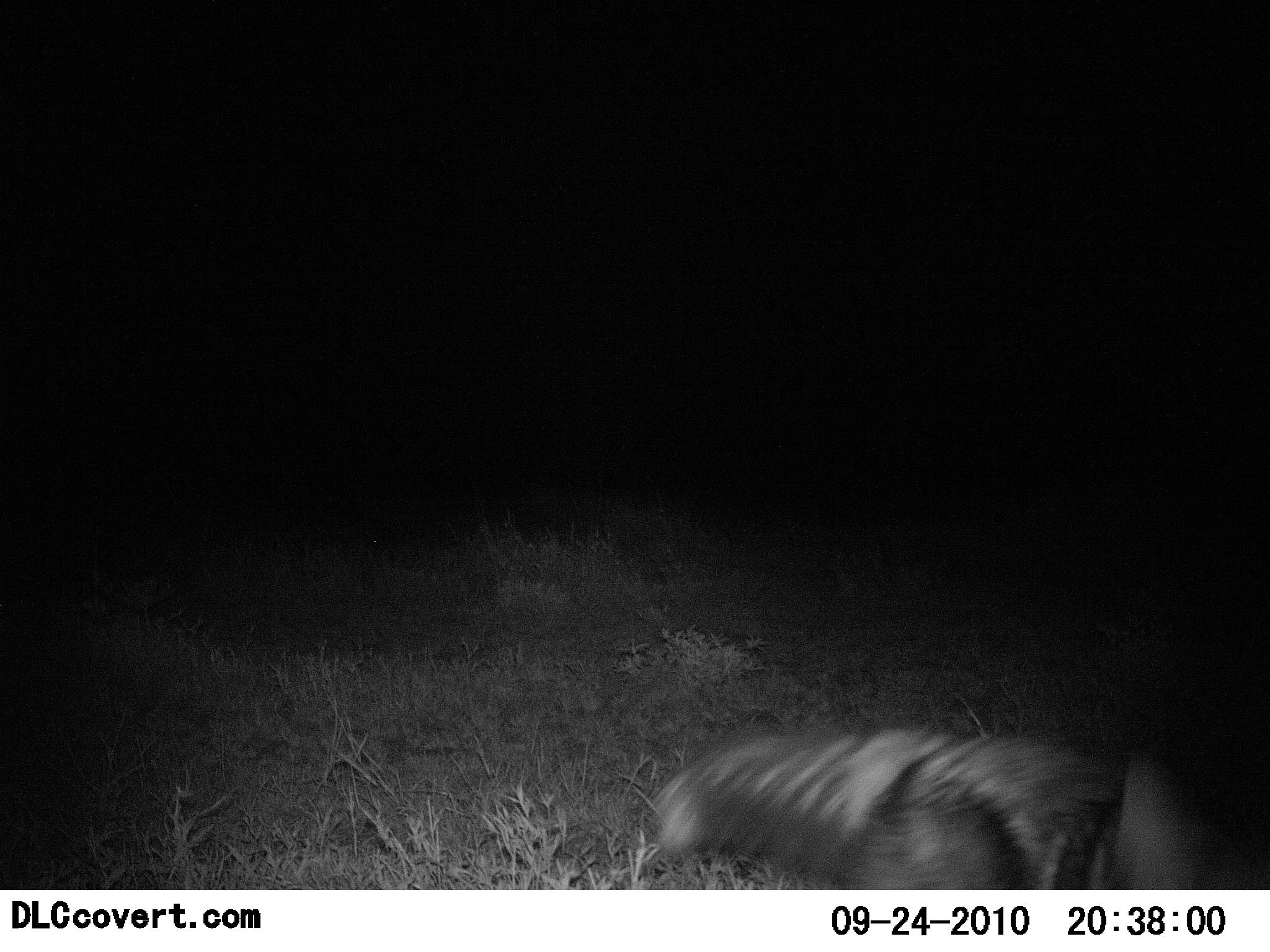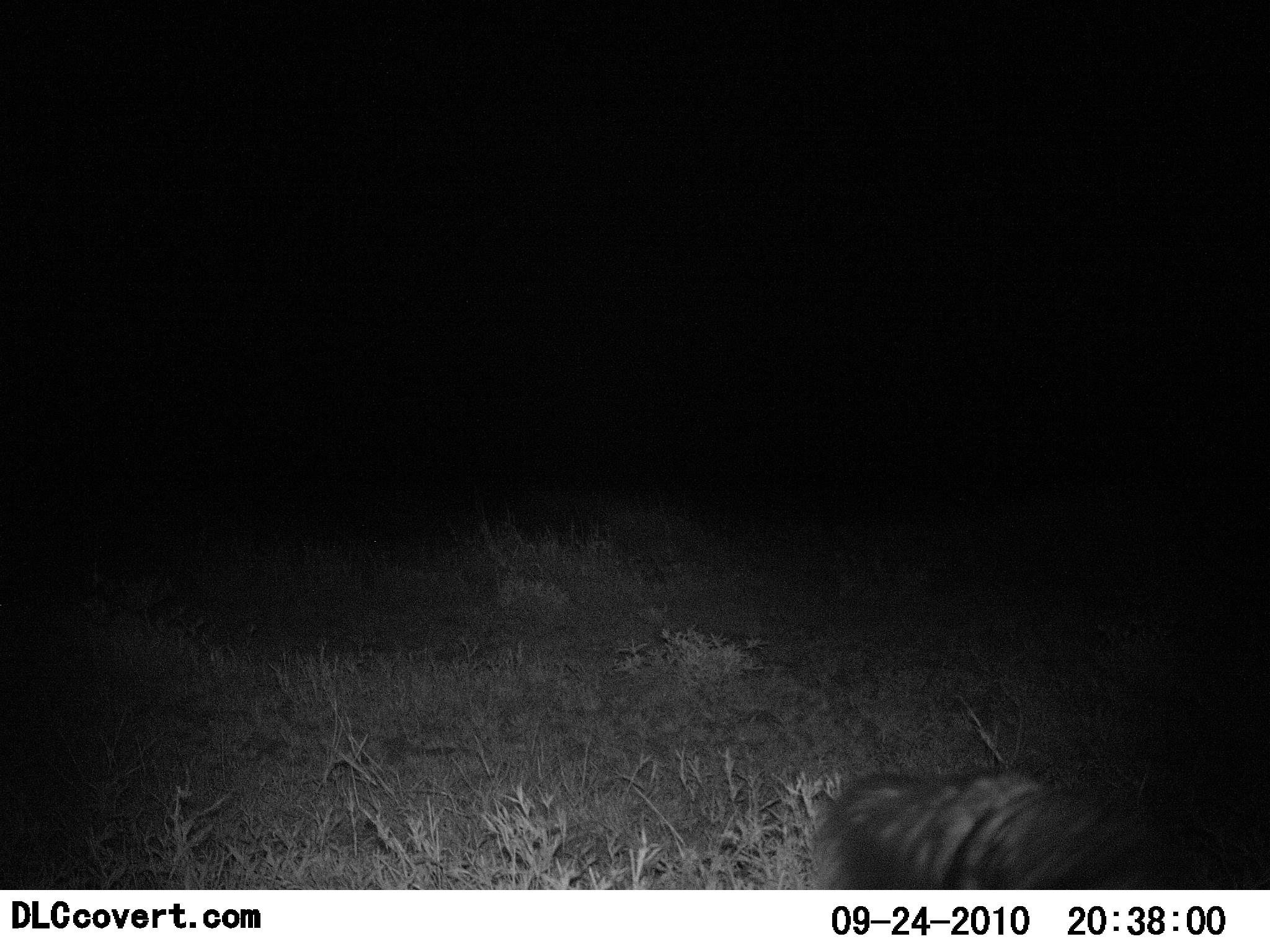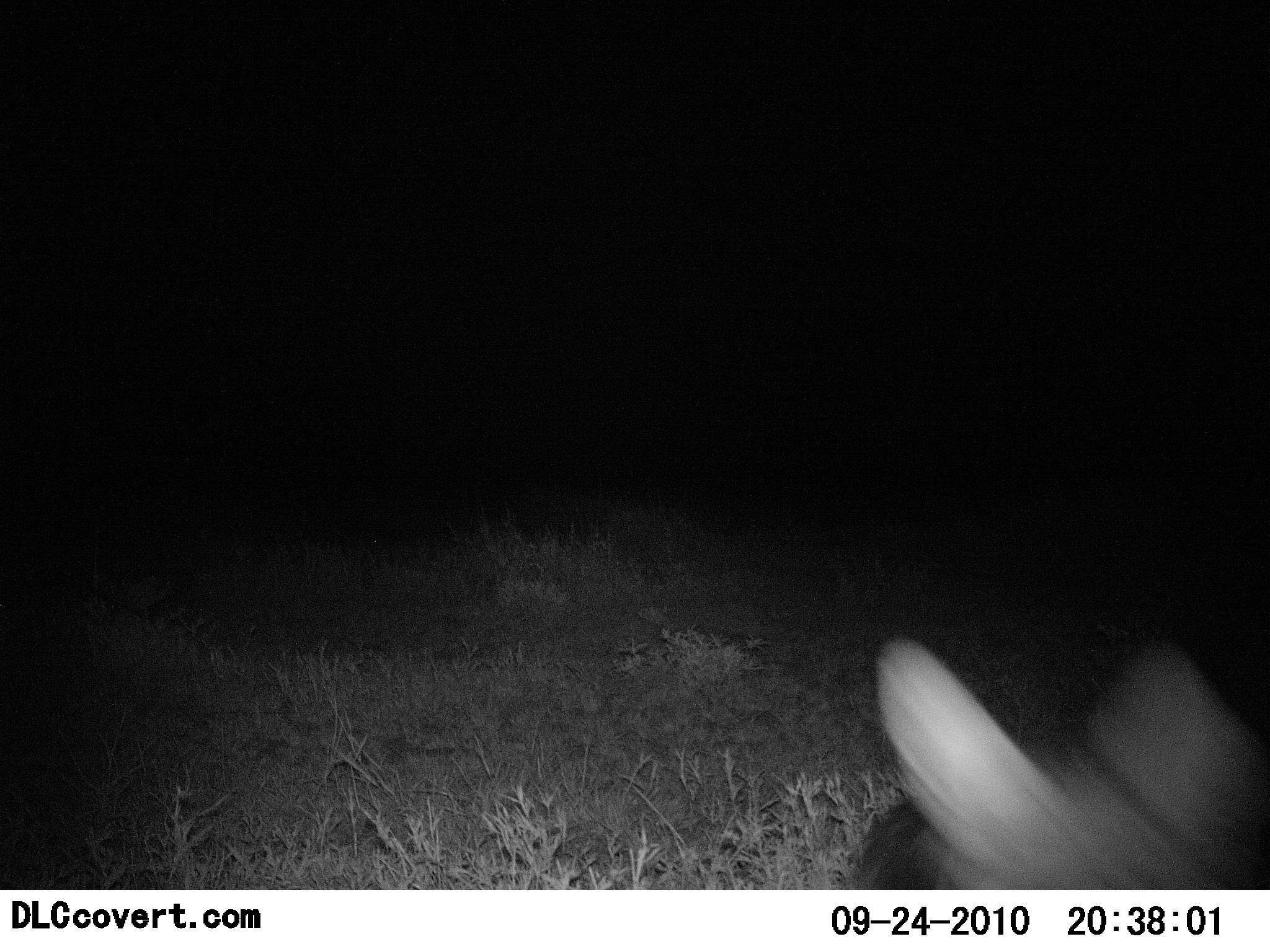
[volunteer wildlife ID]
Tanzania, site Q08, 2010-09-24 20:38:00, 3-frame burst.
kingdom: Animalia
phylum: Chordata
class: Mammalia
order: Carnivora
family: Hyaenidae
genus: Hyaena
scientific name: Hyaena hyaena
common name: striped hyena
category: hyenastriped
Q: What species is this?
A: Hyenastriped (striped hyena) (Hyaena hyaena).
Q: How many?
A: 1.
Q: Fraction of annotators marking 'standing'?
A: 0%.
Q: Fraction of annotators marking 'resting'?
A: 0%.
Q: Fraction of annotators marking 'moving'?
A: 100%.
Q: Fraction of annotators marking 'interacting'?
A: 0%.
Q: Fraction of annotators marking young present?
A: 0%.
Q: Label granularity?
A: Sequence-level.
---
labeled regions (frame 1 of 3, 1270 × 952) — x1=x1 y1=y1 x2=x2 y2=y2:
animal: x1=644 y1=721 x2=1270 y2=890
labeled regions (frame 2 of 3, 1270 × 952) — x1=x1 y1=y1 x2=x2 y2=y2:
animal: x1=808 y1=767 x2=1270 y2=890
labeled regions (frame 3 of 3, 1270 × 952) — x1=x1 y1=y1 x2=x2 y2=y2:
animal: x1=846 y1=634 x2=1270 y2=890